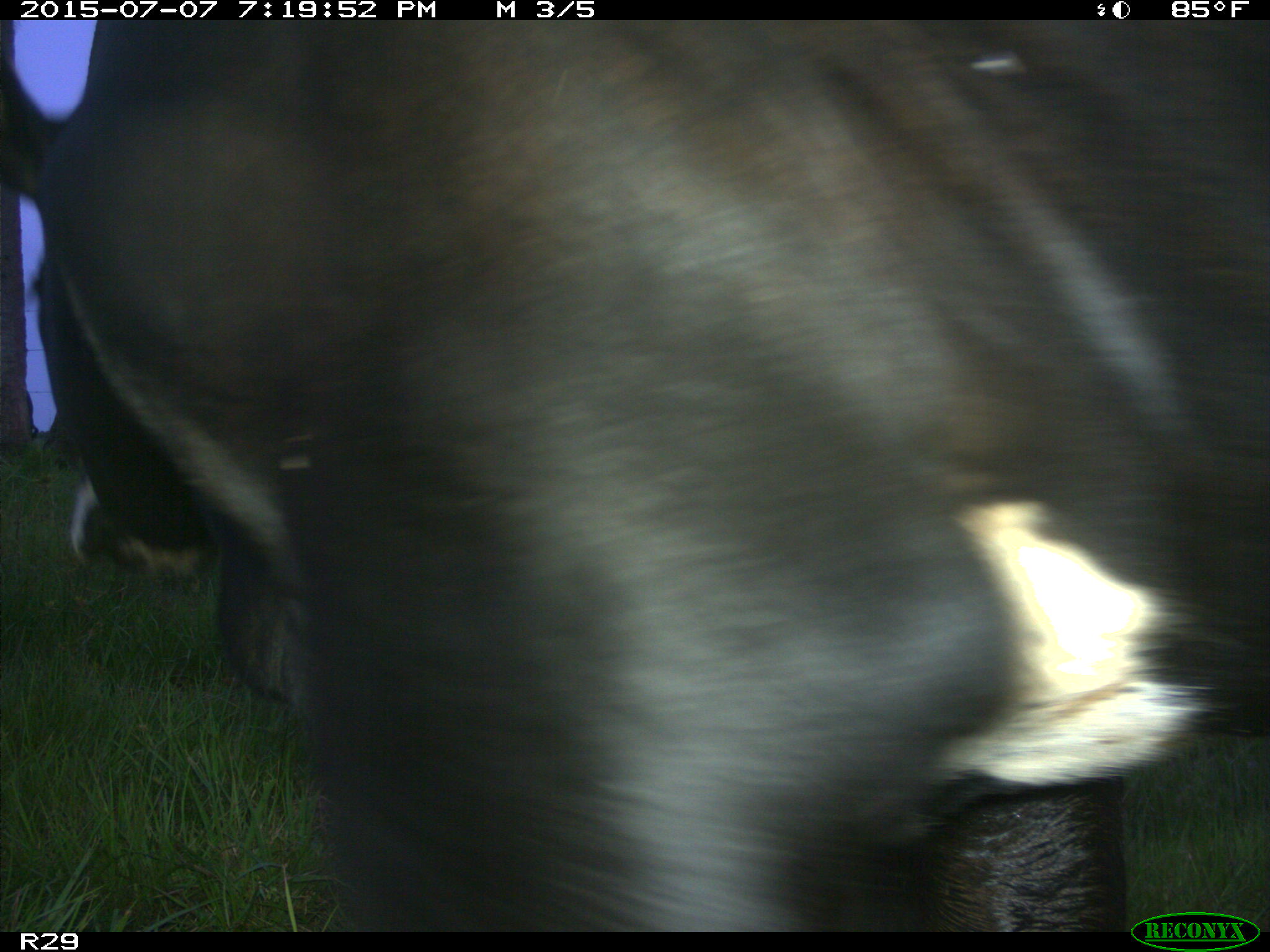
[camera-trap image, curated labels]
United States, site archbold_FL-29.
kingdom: Animalia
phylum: Chordata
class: Mammalia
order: Artiodactyla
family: Bovidae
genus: Bos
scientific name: Bos taurus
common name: domestic cow